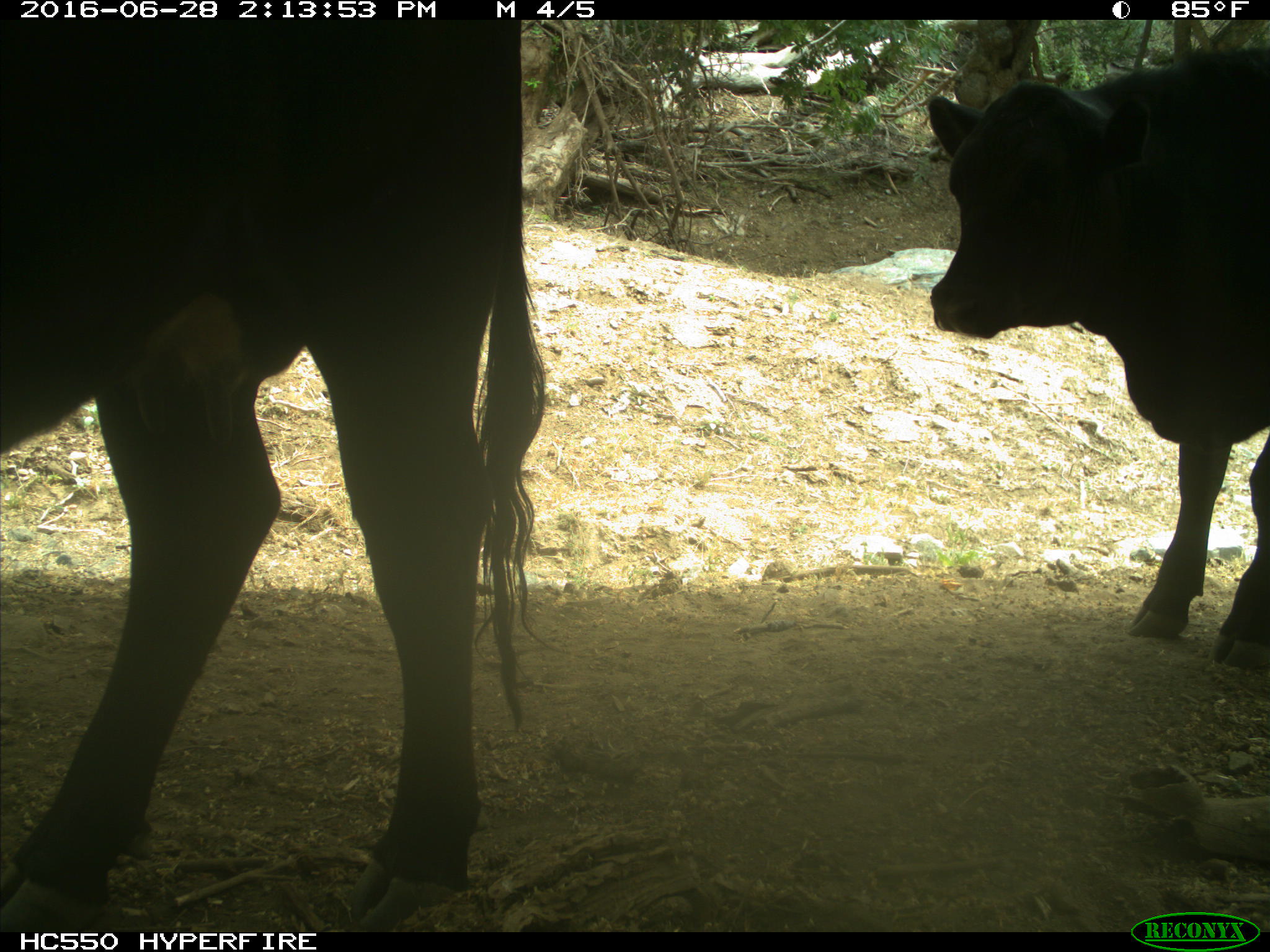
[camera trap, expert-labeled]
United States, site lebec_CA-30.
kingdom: Animalia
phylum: Chordata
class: Mammalia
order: Artiodactyla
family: Bovidae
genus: Bos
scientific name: Bos taurus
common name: domestic cow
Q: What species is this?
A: Bos taurus (domestic cow).